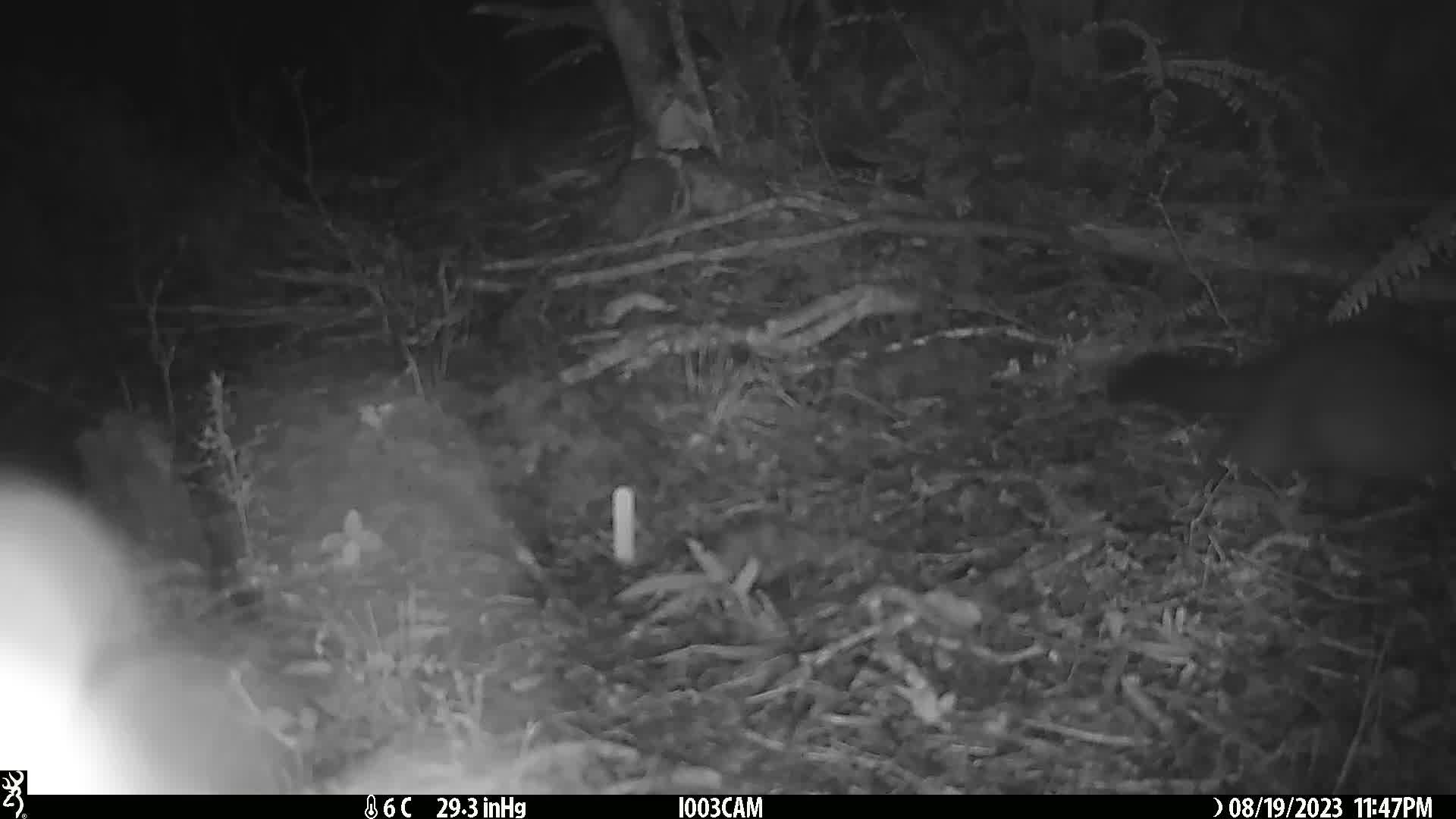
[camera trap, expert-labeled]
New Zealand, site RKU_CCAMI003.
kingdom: Animalia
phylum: Chordata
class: Mammalia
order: Diprotodontia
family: Phalangeridae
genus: Trichosurus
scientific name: Trichosurus vulpecula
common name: common brushtail possum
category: possum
Possum (common brushtail possum) (Trichosurus vulpecula).